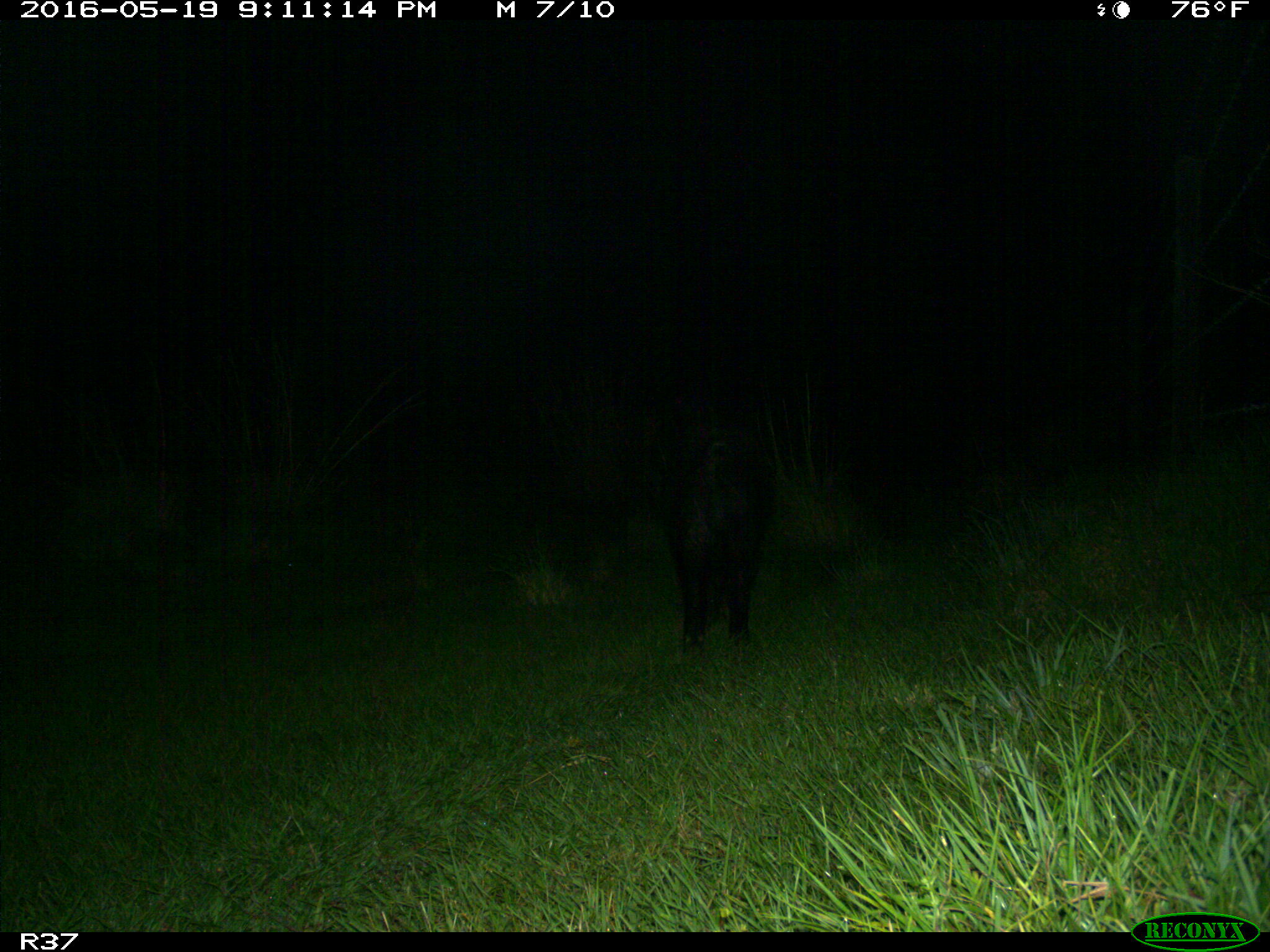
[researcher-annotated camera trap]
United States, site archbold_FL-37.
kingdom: Animalia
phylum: Chordata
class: Mammalia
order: Artiodactyla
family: Suidae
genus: Sus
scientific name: Sus scrofa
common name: wild boar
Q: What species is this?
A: Sus scrofa (wild boar).